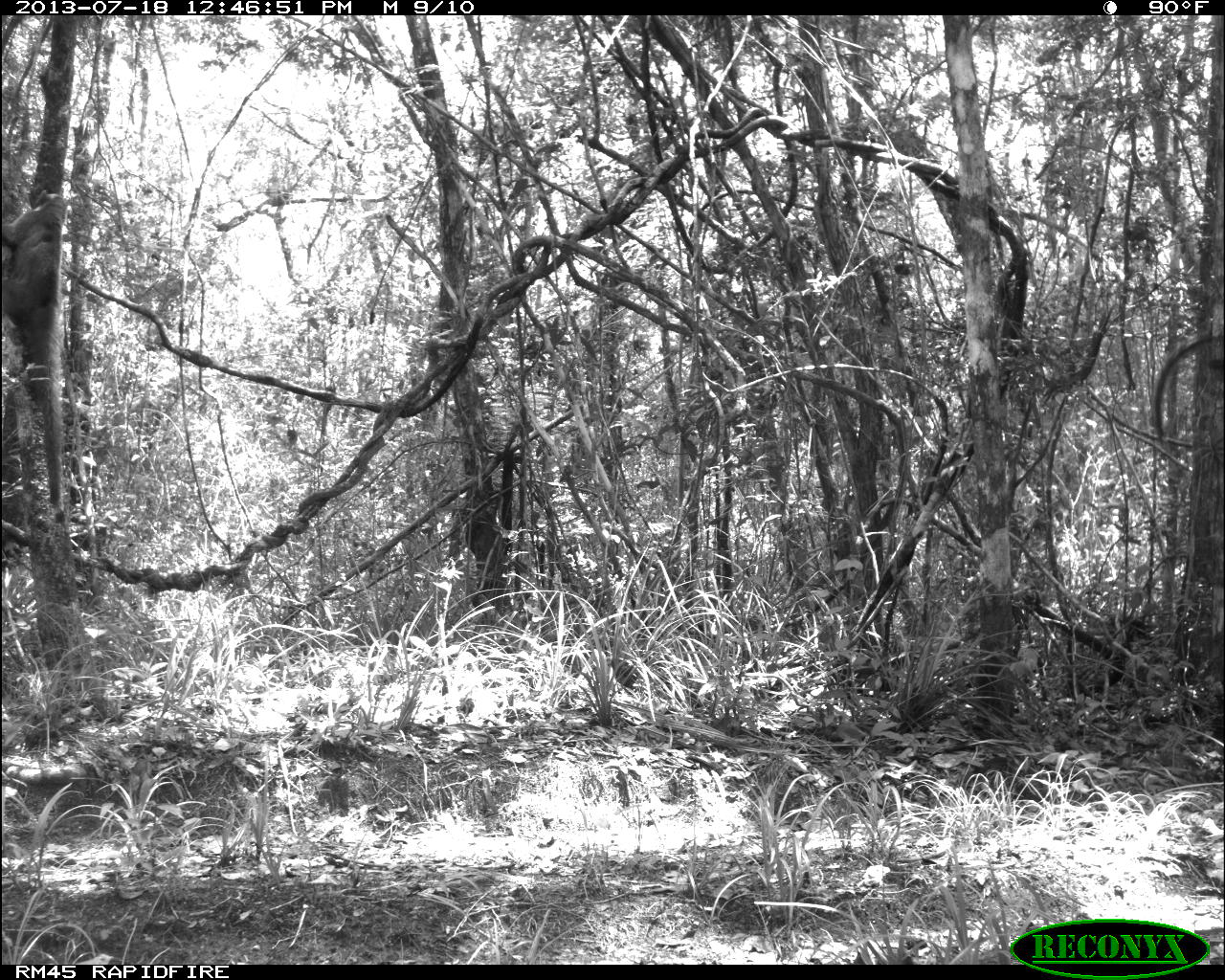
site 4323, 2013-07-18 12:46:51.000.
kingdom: Animalia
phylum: Chordata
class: Mammalia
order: Carnivora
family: Procyonidae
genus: Nasua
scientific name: Nasua narica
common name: white-nosed coati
Nasua narica (white-nosed coati), count 2.